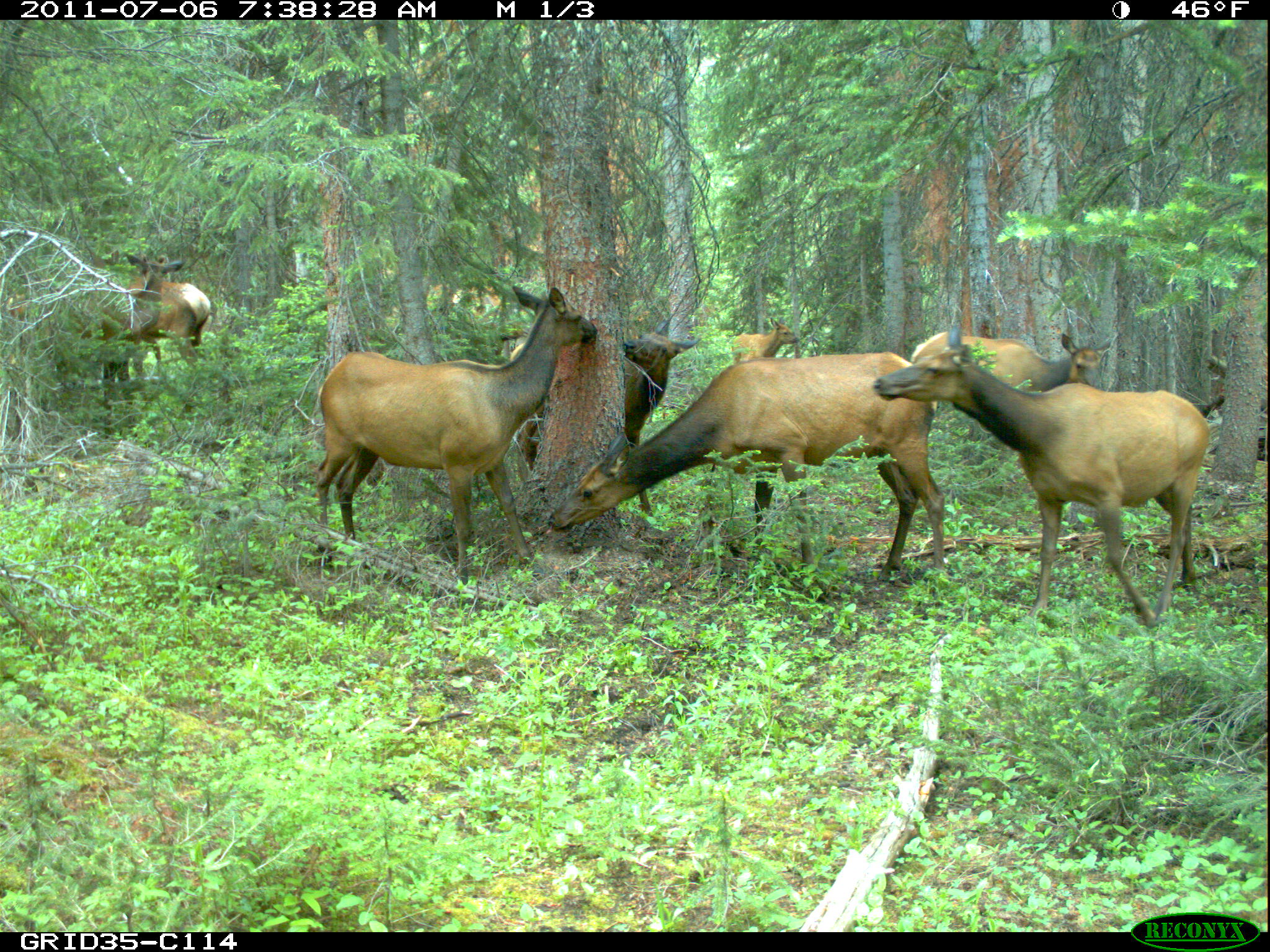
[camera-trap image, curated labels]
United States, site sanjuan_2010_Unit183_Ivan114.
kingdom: Animalia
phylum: Chordata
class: Mammalia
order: Artiodactyla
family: Cervidae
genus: Cervus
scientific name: Cervus elaphus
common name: red deer